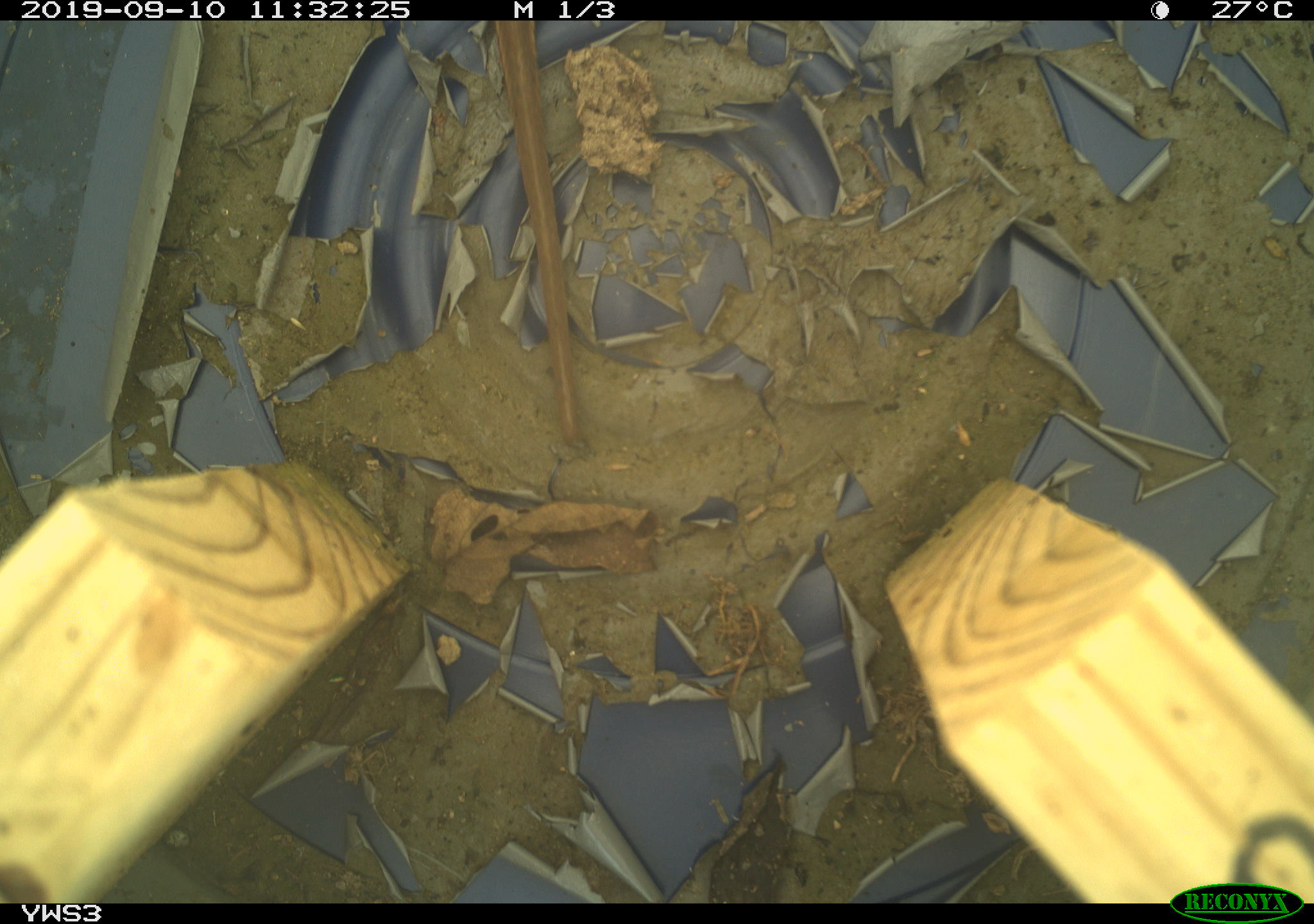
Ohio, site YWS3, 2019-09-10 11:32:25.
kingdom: Animalia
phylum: Chordata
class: Reptilia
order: Squamata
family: Colubridae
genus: Thamnophis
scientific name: Thamnophis sirtalis sirtalis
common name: eastern gartersnake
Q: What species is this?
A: Eastern gartersnake (Thamnophis sirtalis sirtalis).